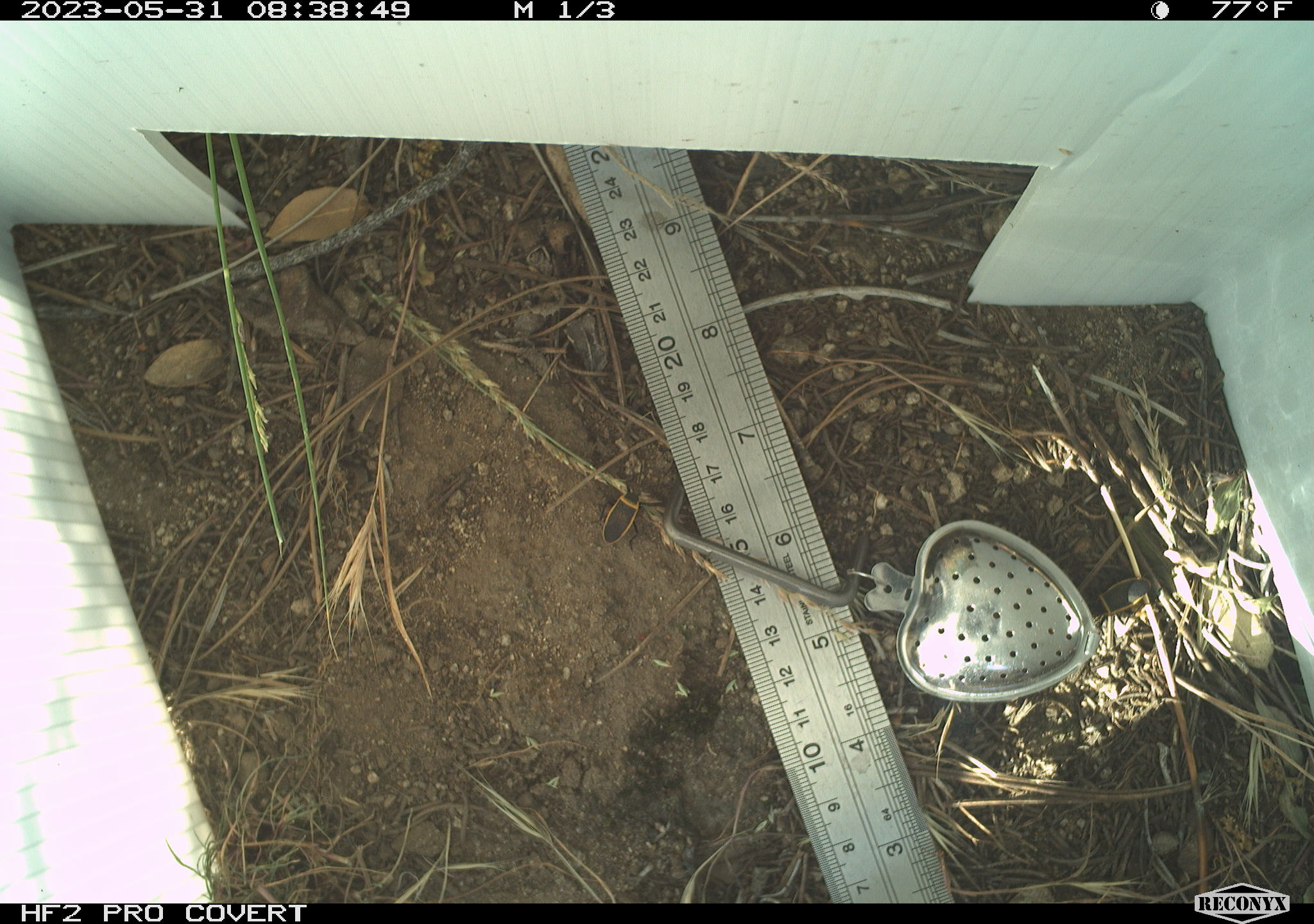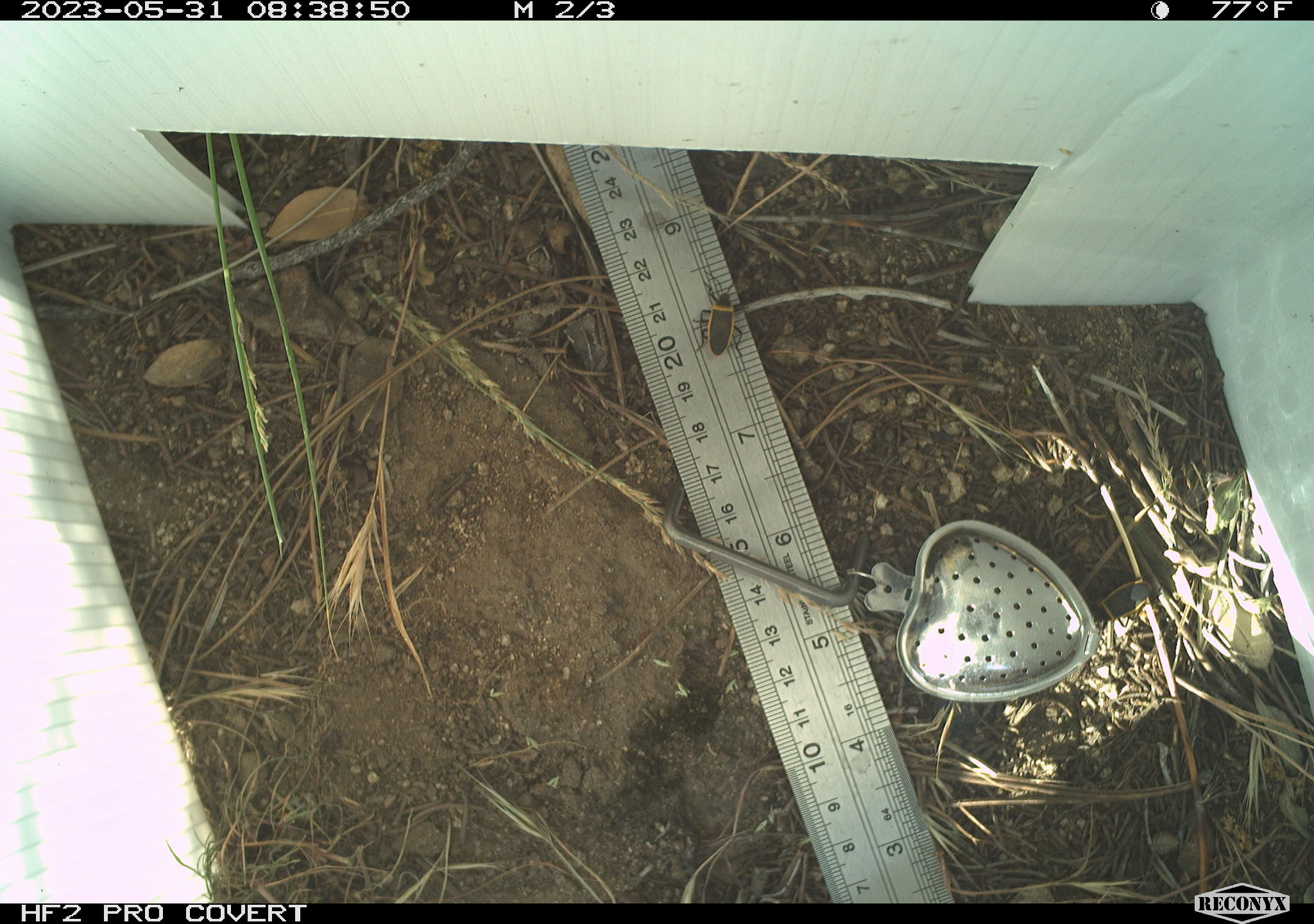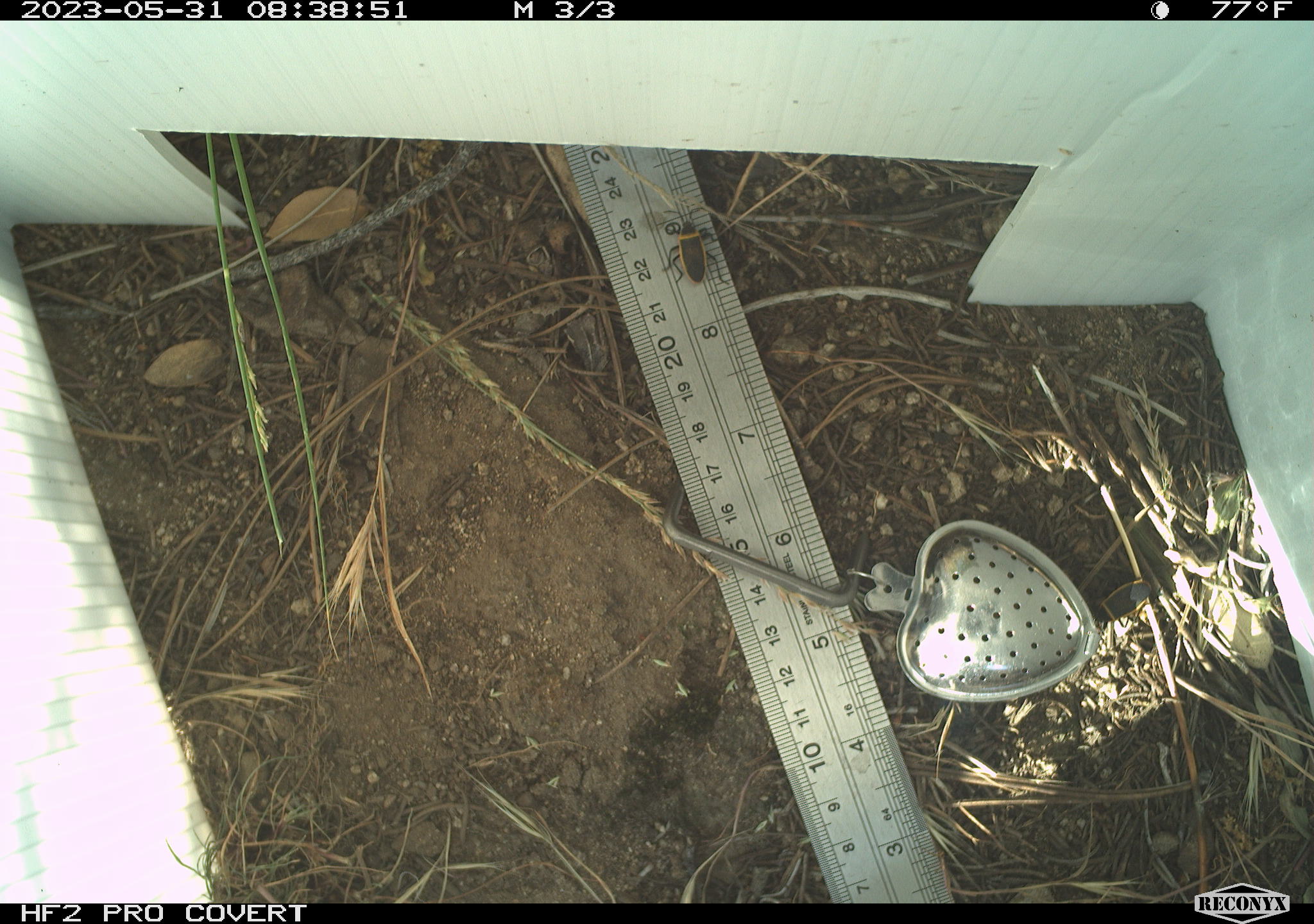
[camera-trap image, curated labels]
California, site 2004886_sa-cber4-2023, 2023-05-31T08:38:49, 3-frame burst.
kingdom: Animalia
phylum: Arthropoda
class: Insecta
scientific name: Insecta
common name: insect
Insect (Insecta).